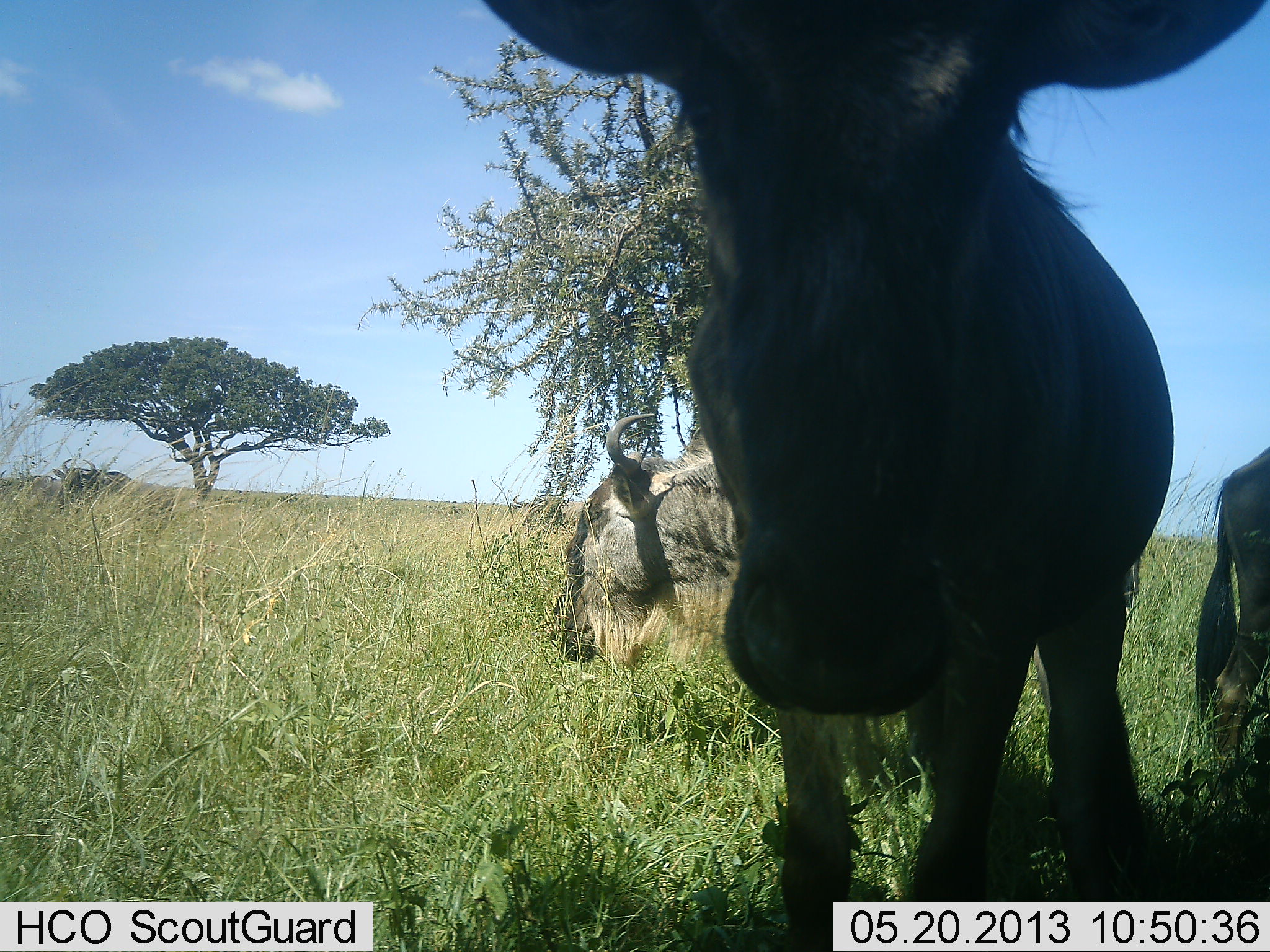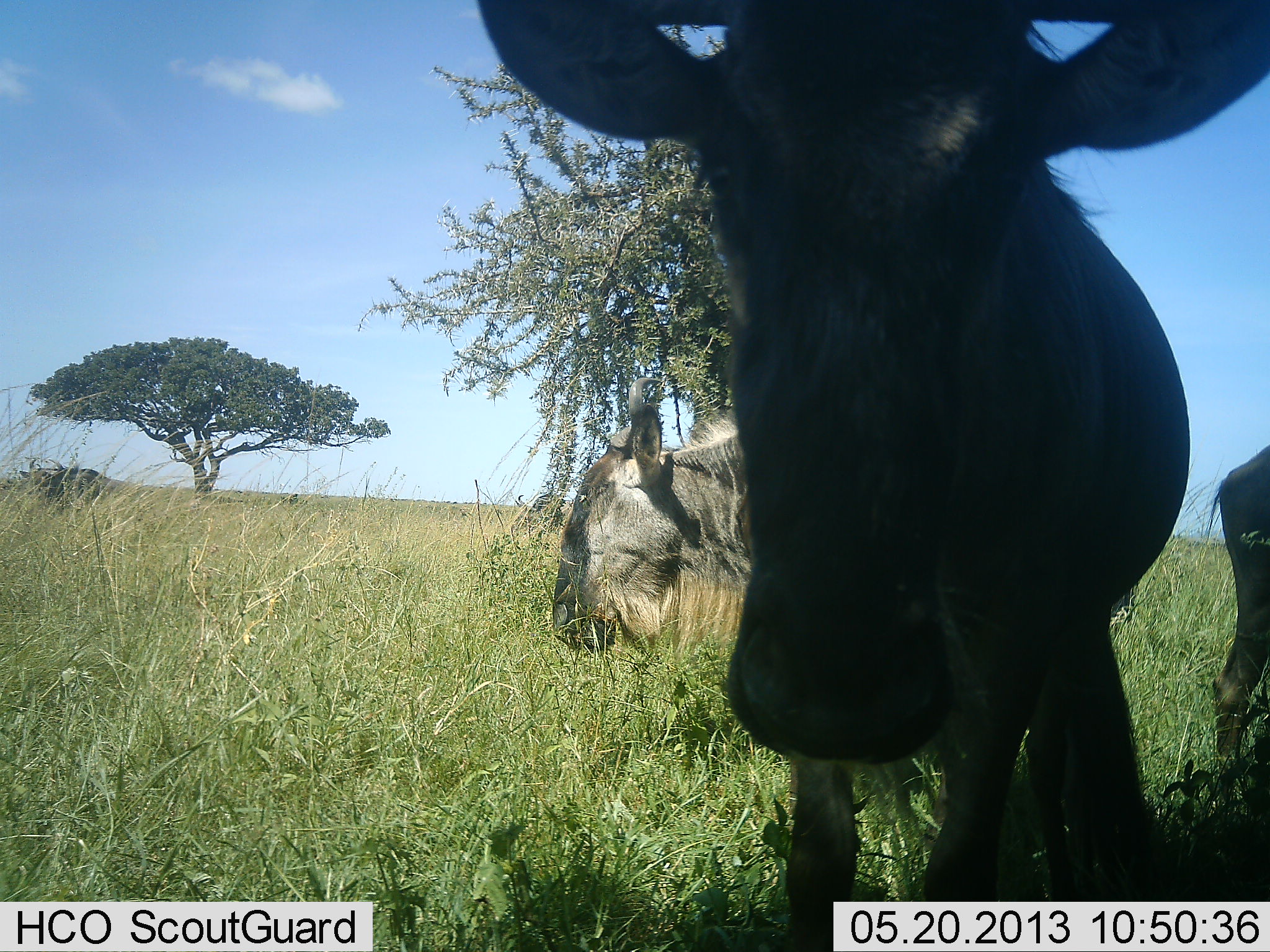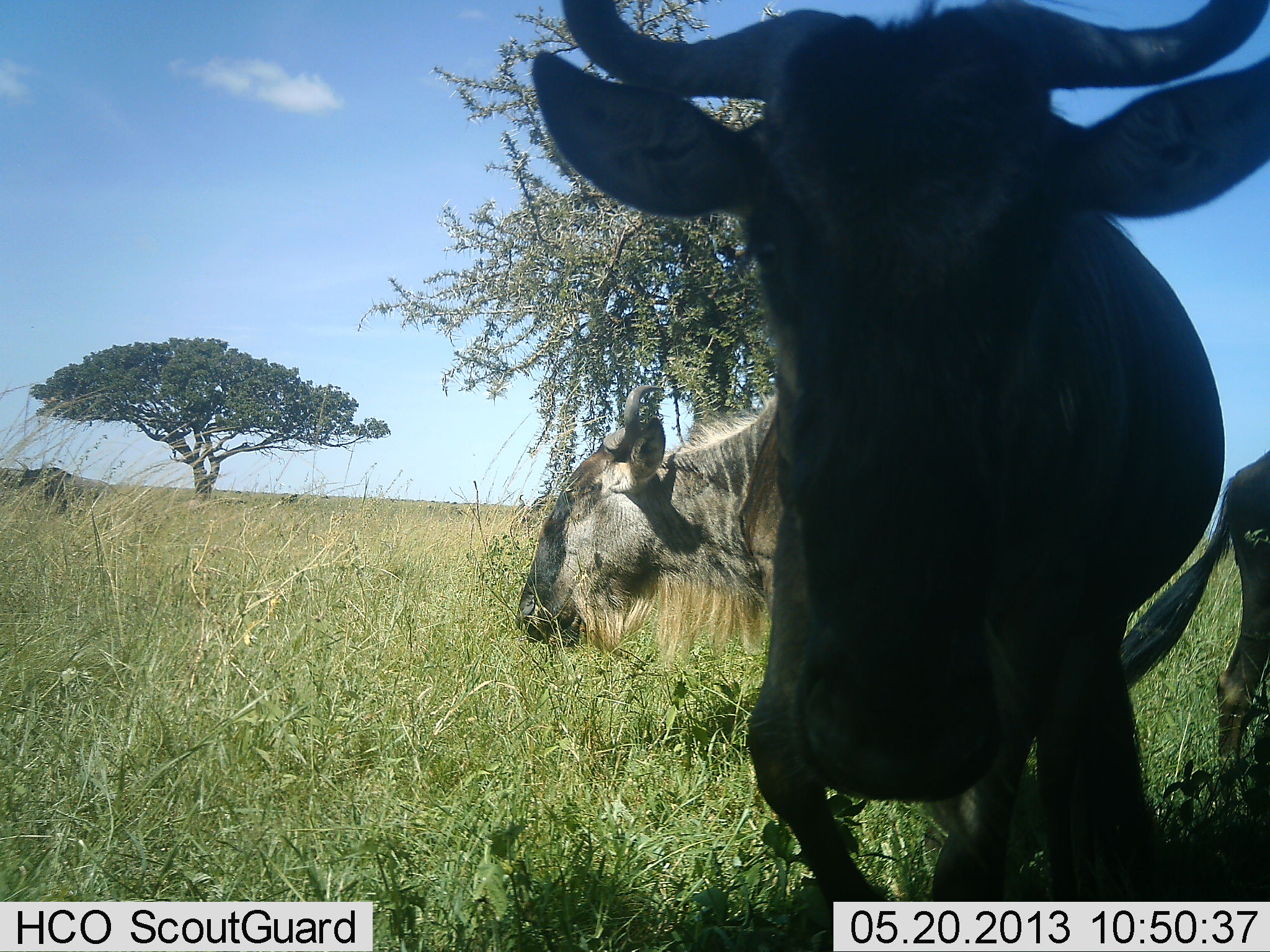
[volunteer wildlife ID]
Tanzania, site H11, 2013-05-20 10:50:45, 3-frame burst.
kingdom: Animalia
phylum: Chordata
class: Mammalia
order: Artiodactyla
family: Bovidae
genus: Connochaetes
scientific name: Connochaetes taurinus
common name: blue wildebeest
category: wildebeest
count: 4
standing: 84%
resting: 11%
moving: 58%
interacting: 5%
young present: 11%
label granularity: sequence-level